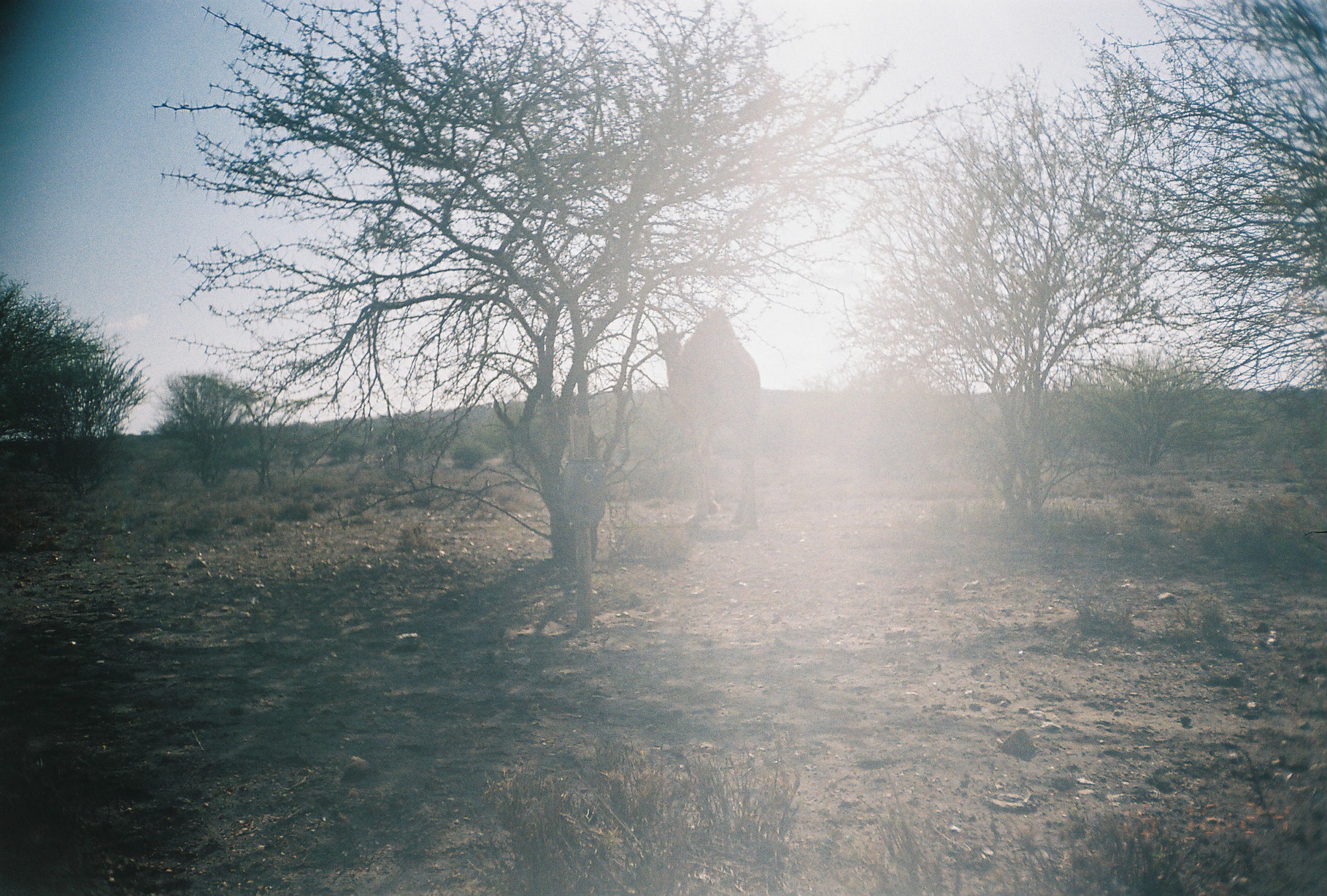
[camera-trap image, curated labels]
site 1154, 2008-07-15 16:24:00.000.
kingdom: Animalia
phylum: Chordata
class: Mammalia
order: Artiodactyla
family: Camelidae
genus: Camelus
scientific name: Camelus dromedarius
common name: dromedary camel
Camelus dromedarius (dromedary camel), count 1.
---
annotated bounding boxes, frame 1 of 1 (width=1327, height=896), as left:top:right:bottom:
camelus dromedarius: 656:307:761:536